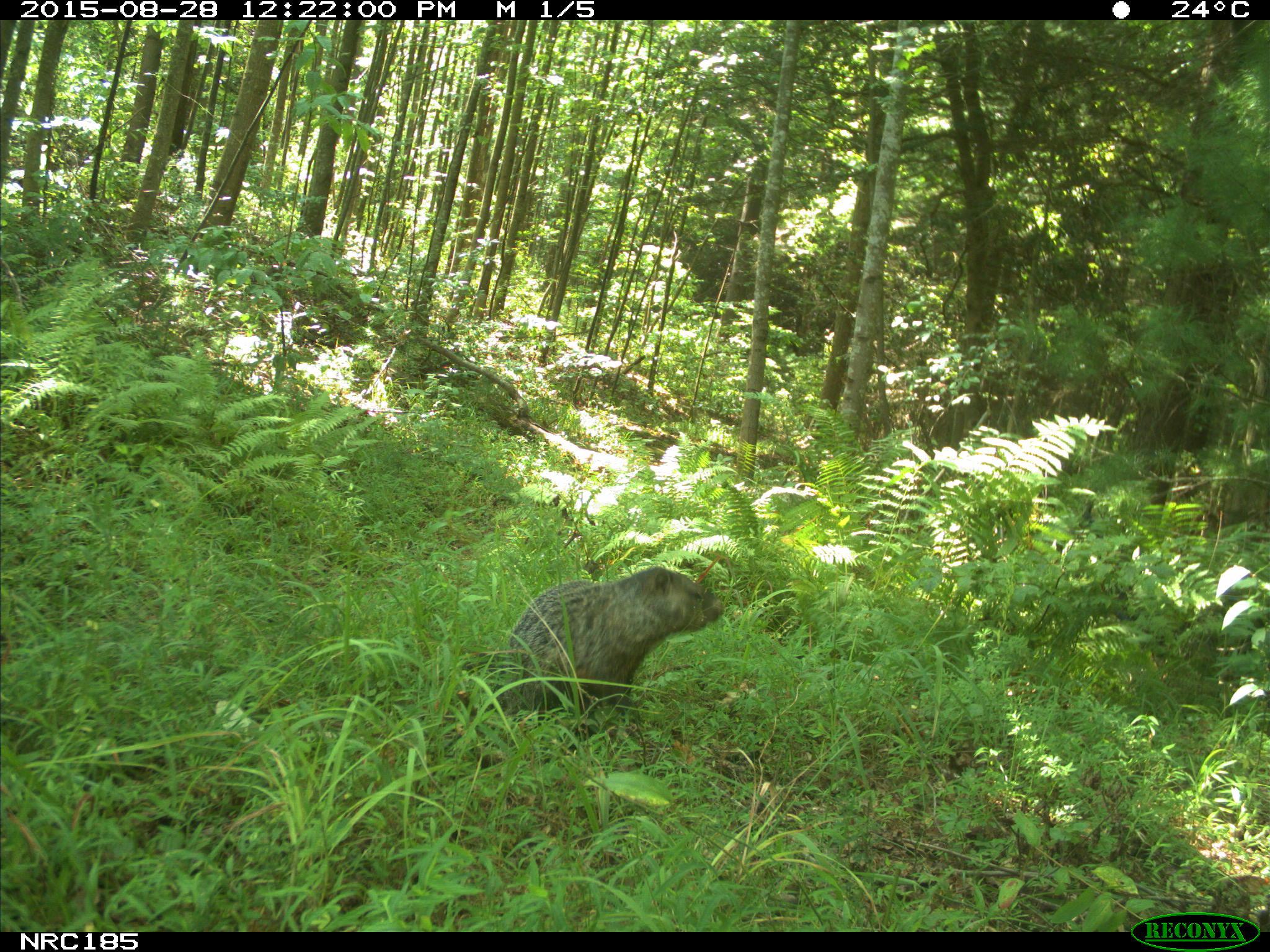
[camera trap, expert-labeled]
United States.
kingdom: Animalia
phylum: Chordata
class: Mammalia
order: Rodentia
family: Sciuridae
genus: Marmota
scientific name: Marmota monax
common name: woodchuck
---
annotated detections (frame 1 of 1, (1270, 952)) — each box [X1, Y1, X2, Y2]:
Woodchuck: [496, 556, 727, 718]